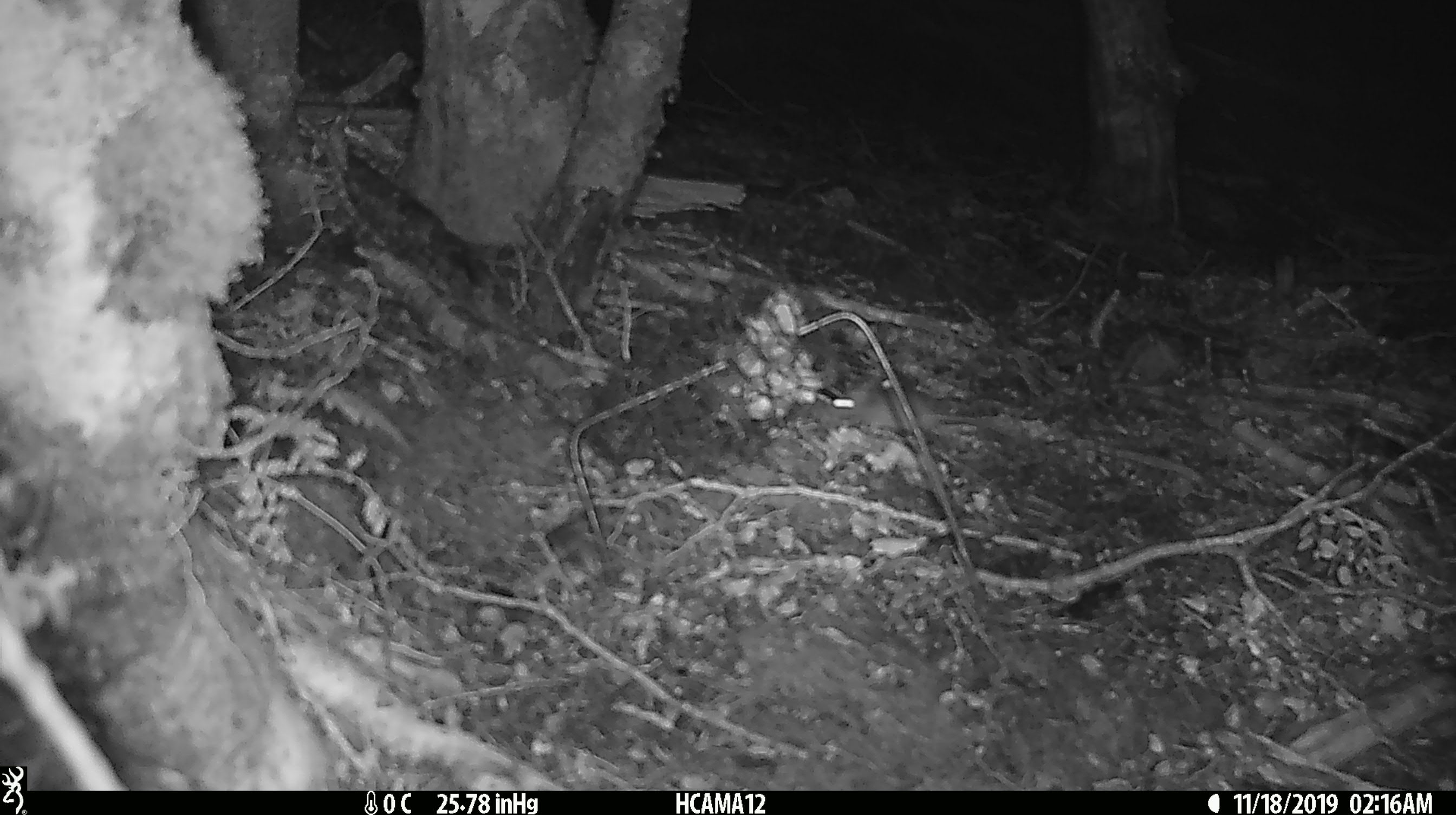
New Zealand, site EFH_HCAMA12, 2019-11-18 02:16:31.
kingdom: Animalia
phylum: Chordata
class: Mammalia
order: Rodentia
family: Muridae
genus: Mus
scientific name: Mus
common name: mouse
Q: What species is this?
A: Mouse (Mus).